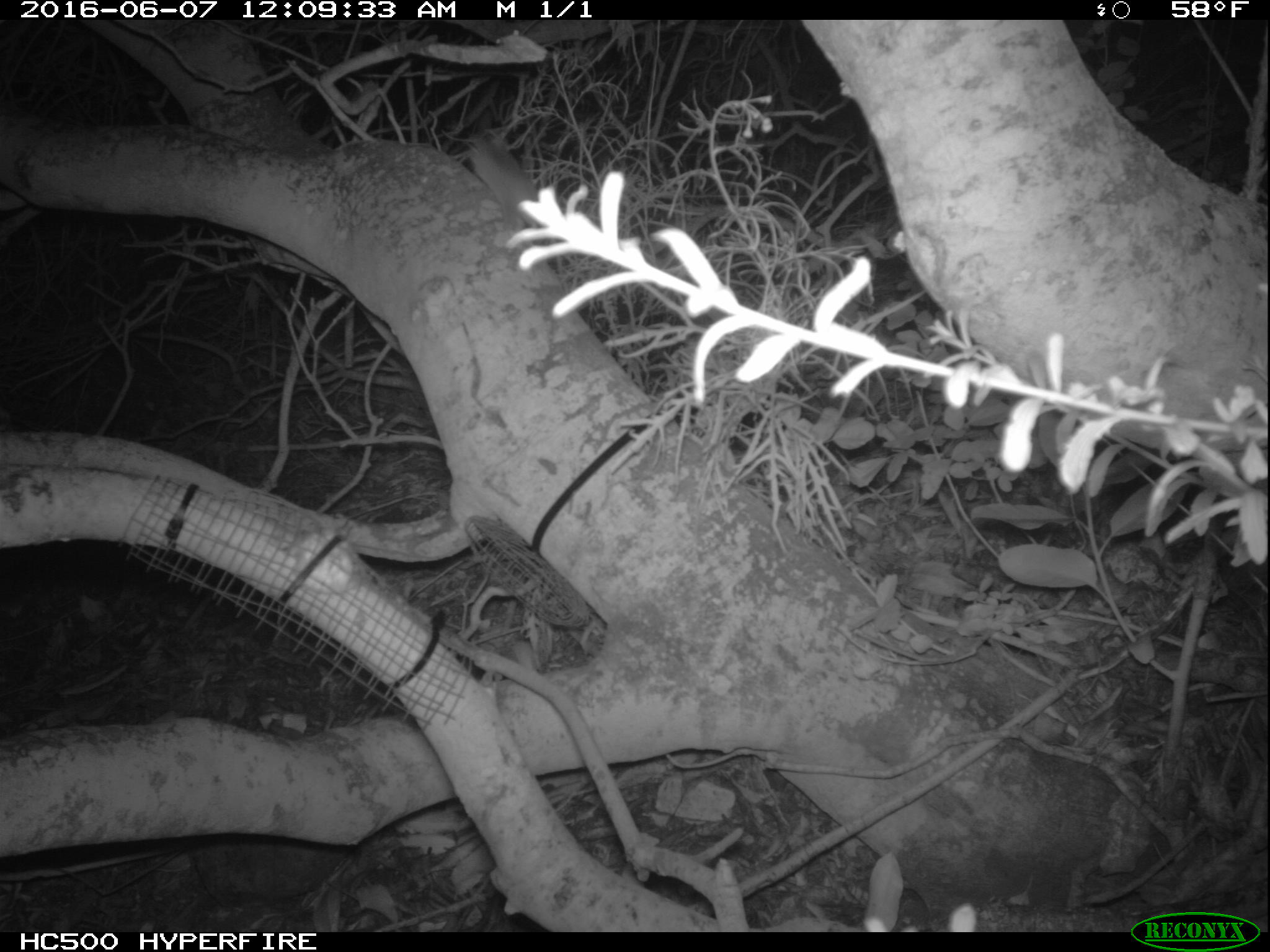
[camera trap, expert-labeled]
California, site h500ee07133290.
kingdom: Animalia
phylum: Chordata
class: Mammalia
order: Rodentia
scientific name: Rodentia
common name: rodent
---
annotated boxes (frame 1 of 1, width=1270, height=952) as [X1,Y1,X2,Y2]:
rodent: [468,128,549,229]